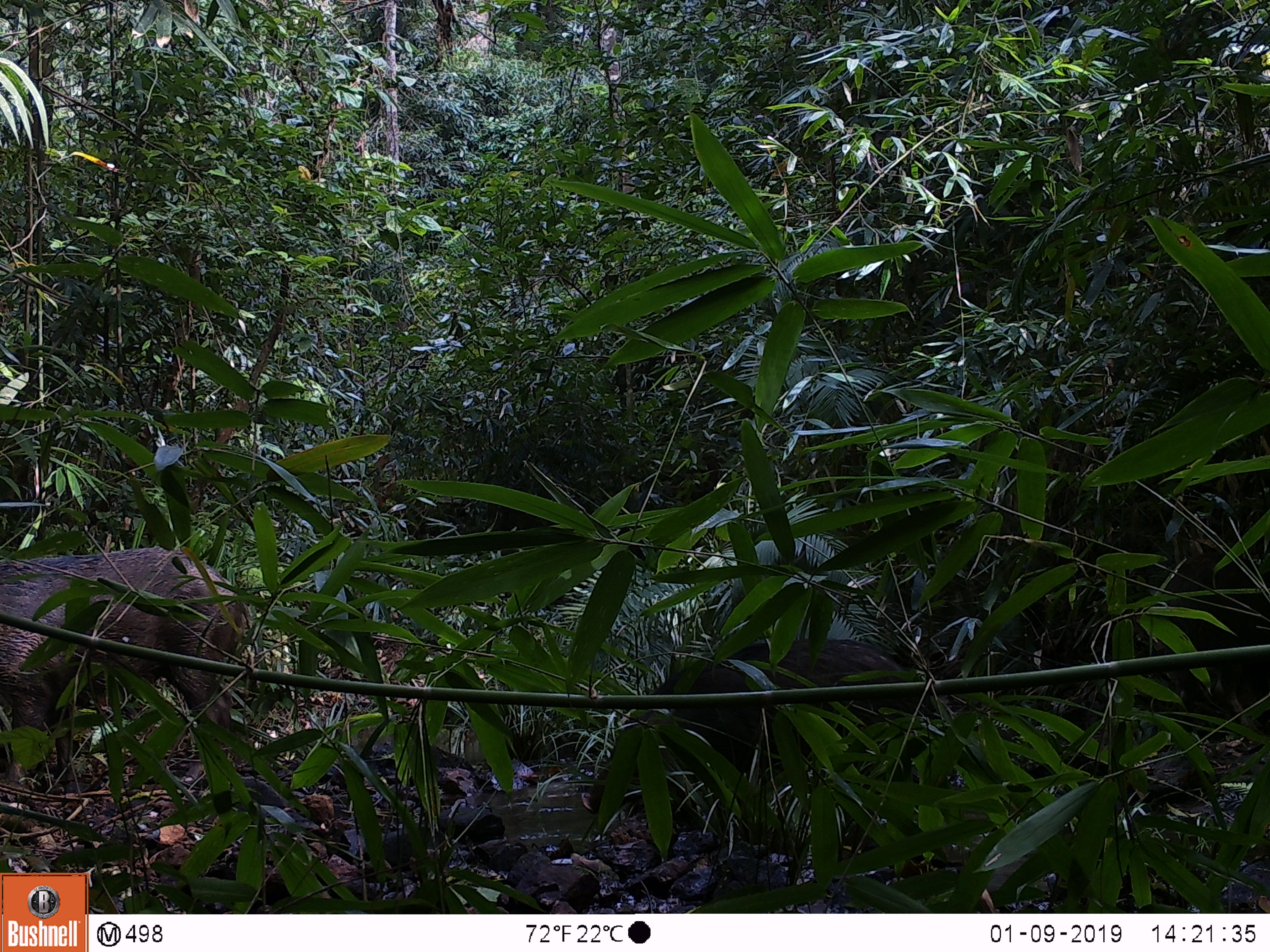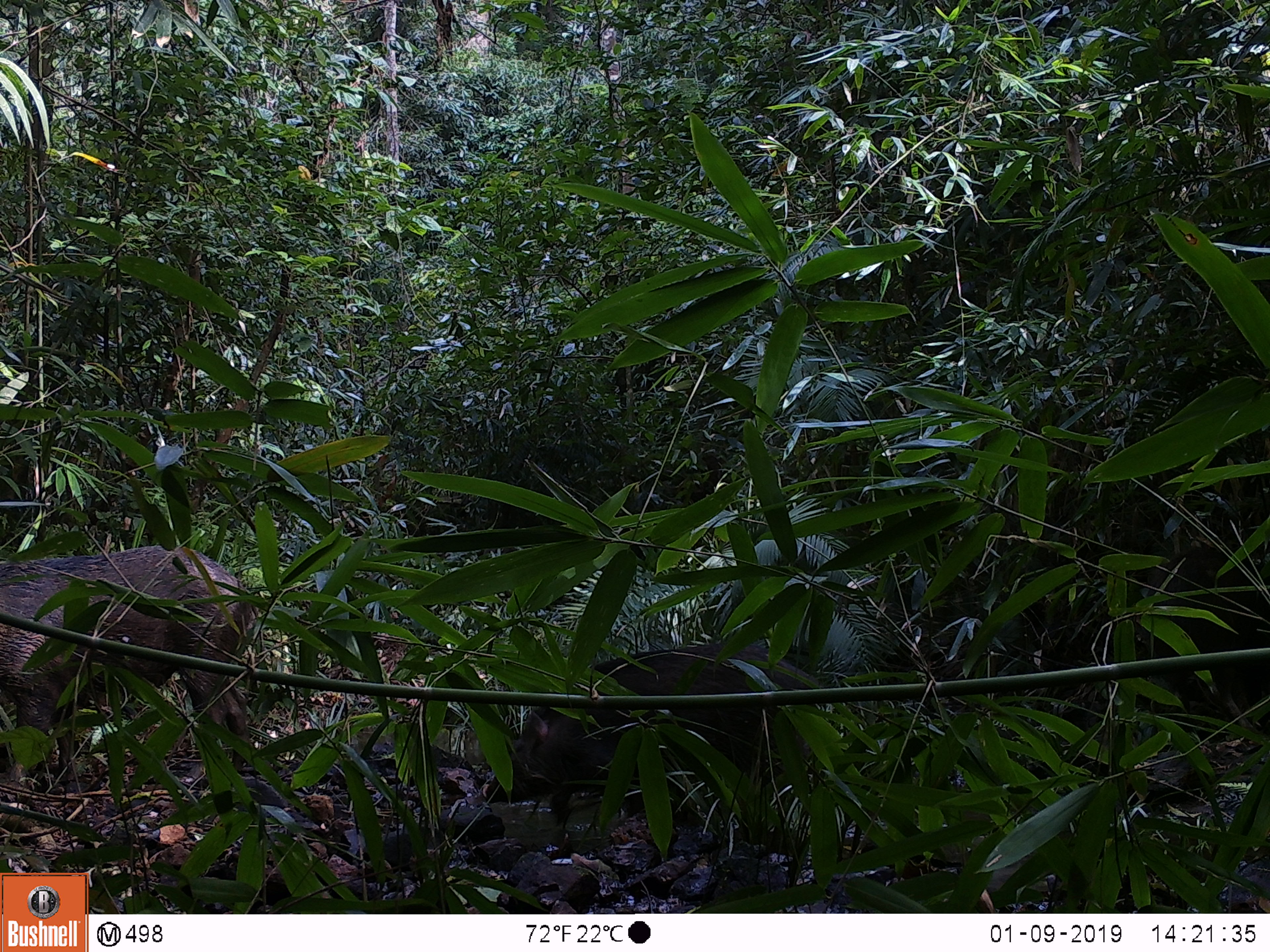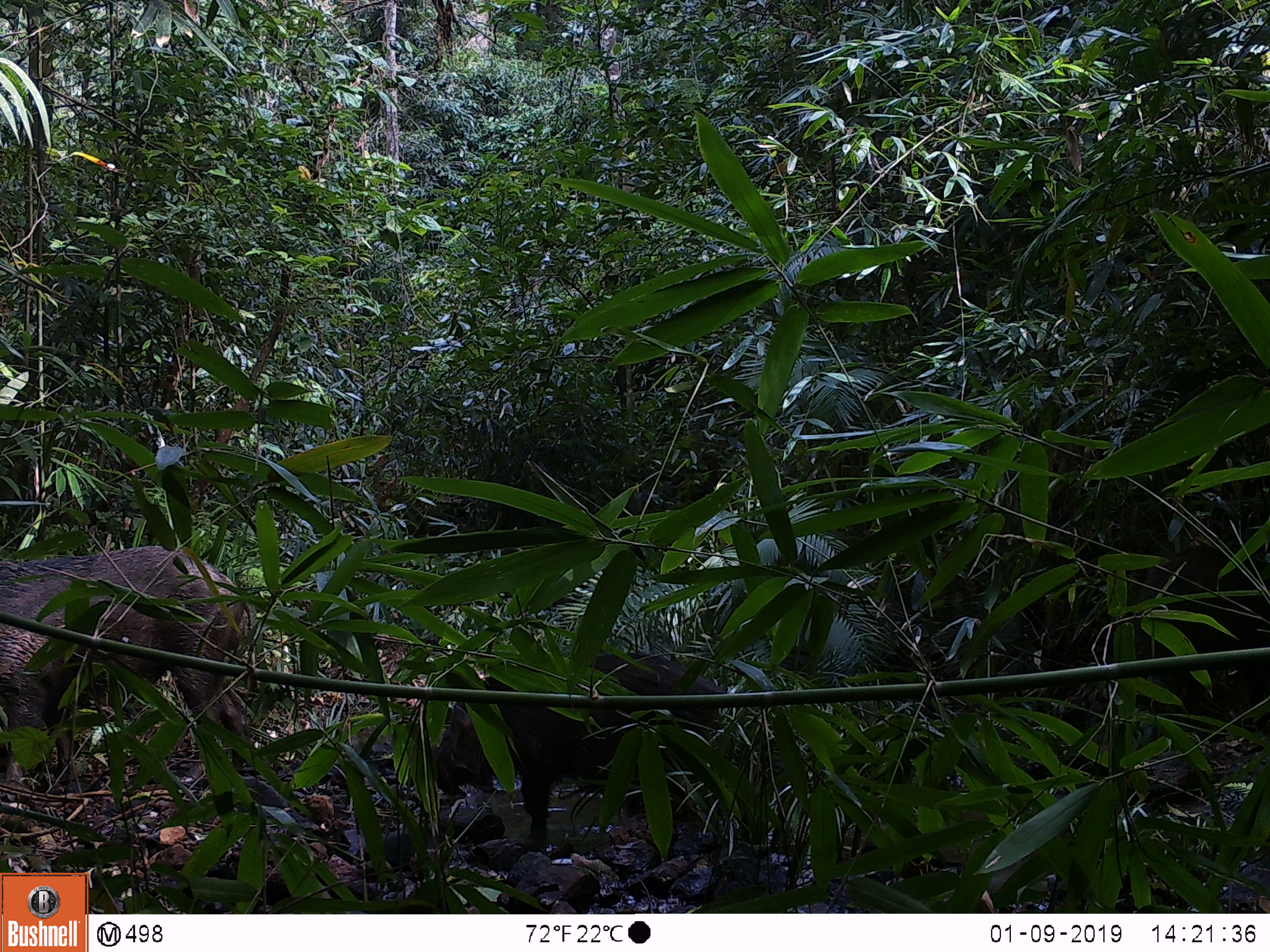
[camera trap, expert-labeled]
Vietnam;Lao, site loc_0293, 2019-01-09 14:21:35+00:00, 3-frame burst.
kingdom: Animalia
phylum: Chordata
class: Mammalia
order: Artiodactyla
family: Suidae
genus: Sus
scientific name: Sus scrofa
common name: eurasian wild pig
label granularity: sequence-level